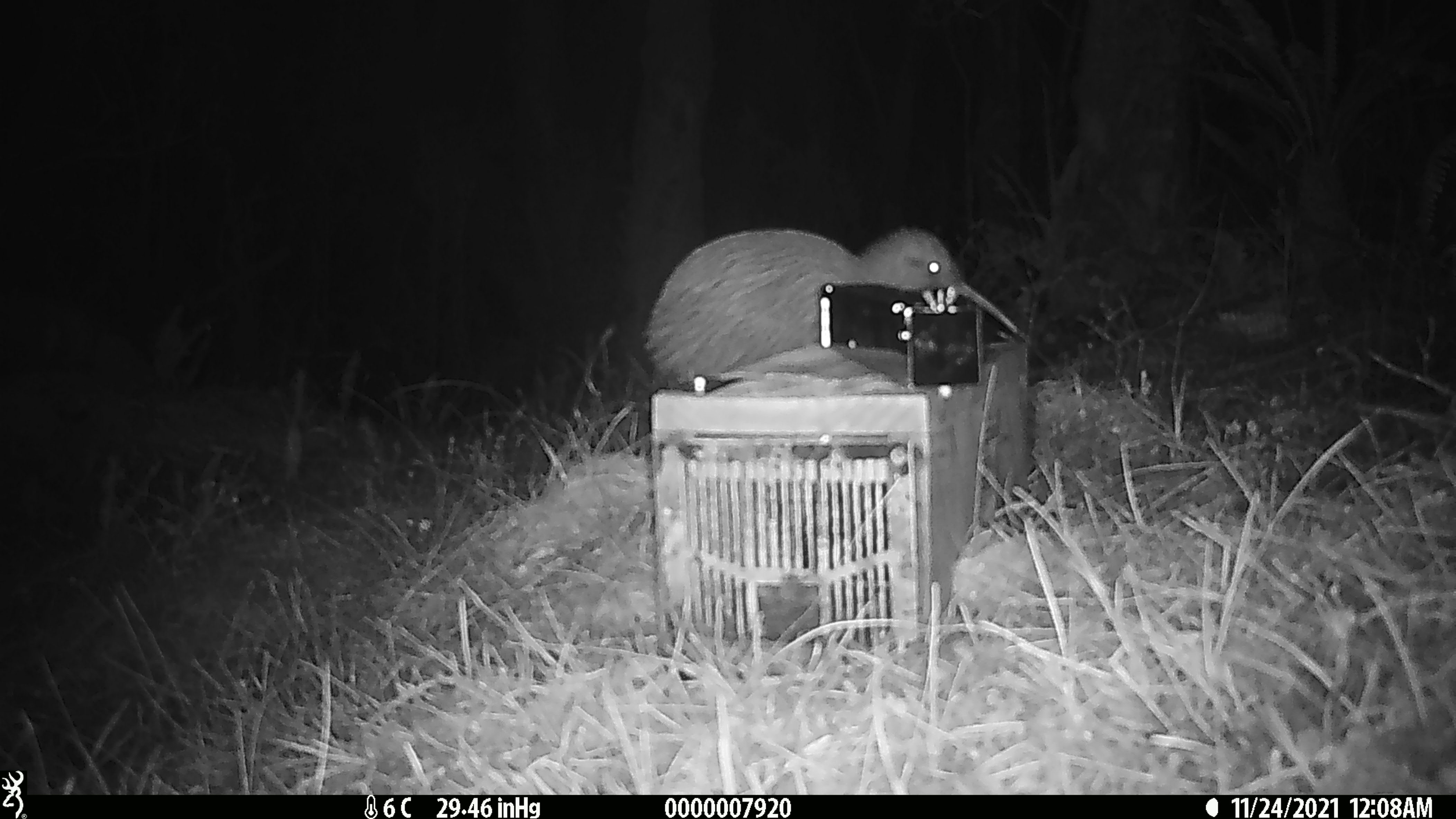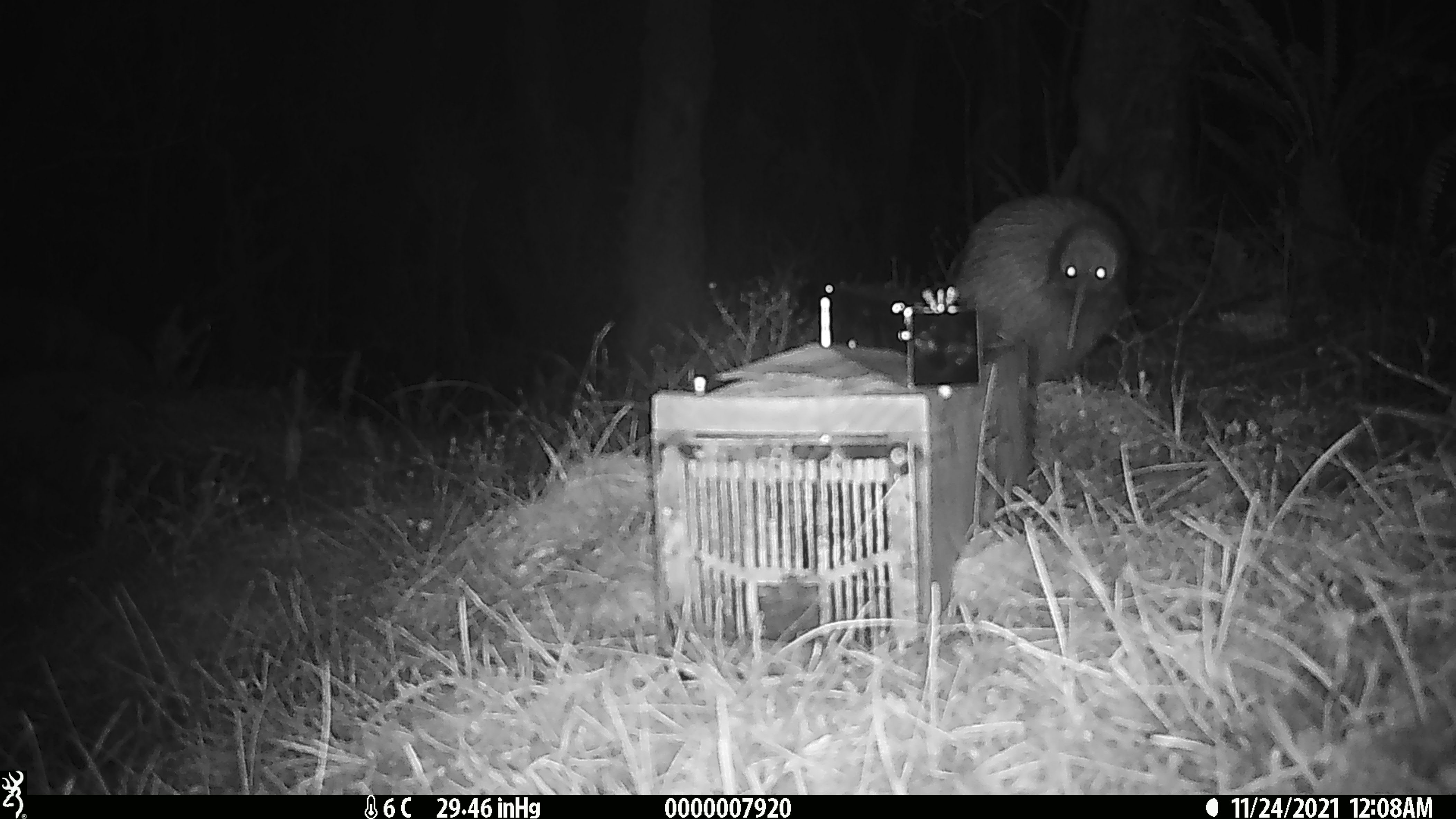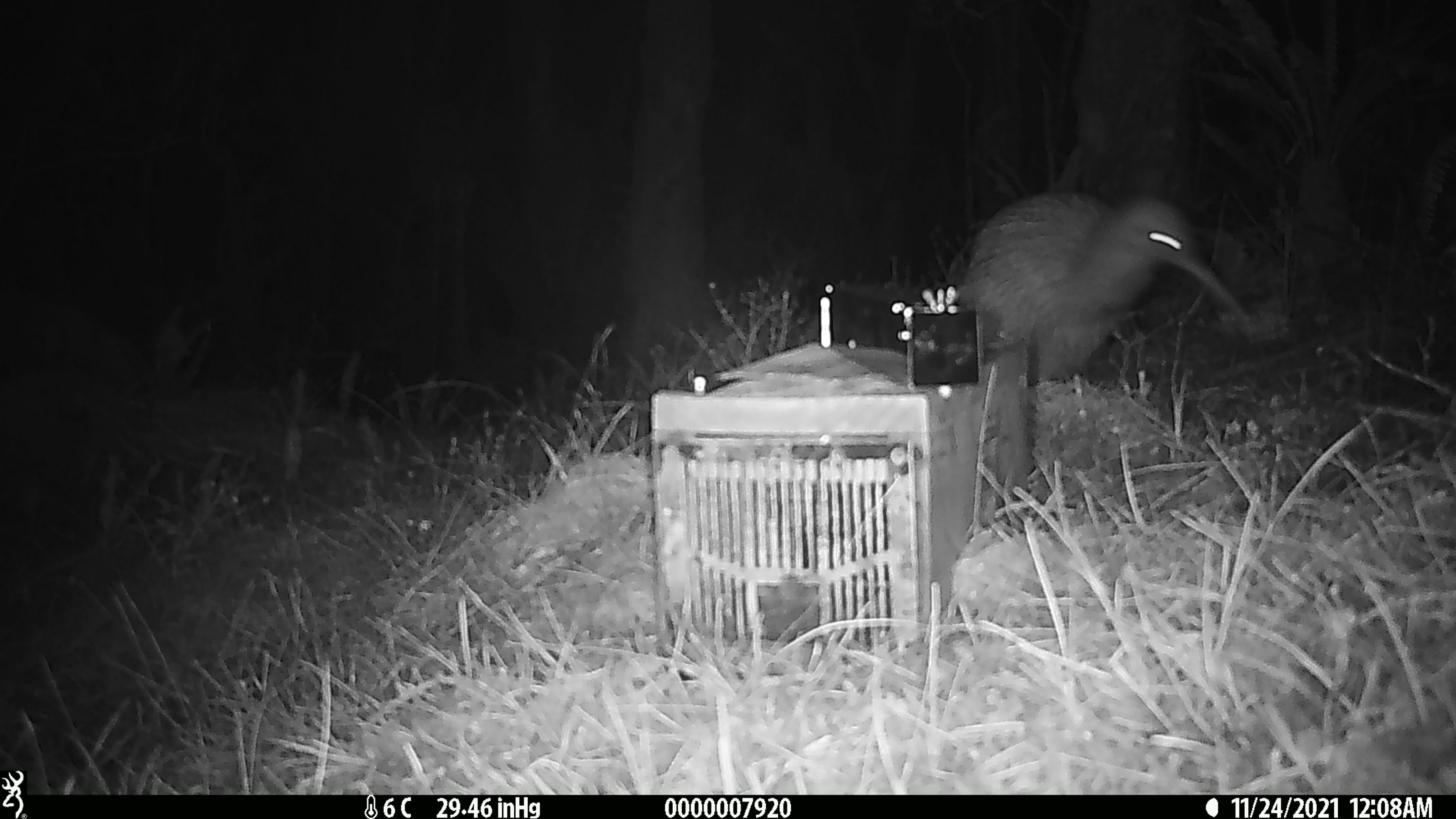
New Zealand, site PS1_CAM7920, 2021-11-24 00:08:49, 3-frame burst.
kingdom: Animalia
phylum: Chordata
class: Aves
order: Apterygiformes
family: Apterygidae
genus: Apteryx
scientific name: Apteryx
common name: kiwi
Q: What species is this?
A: Kiwi (Apteryx).